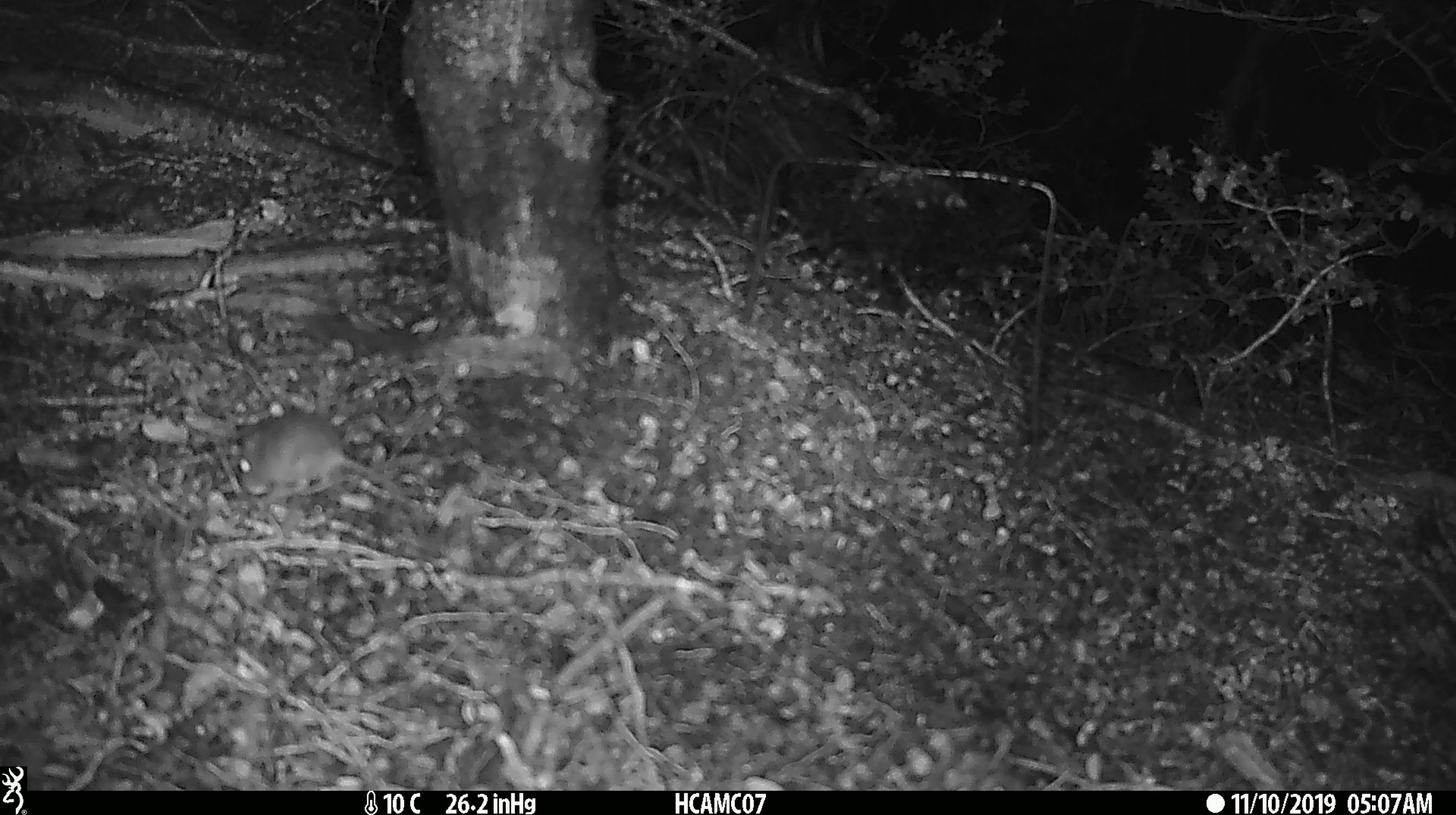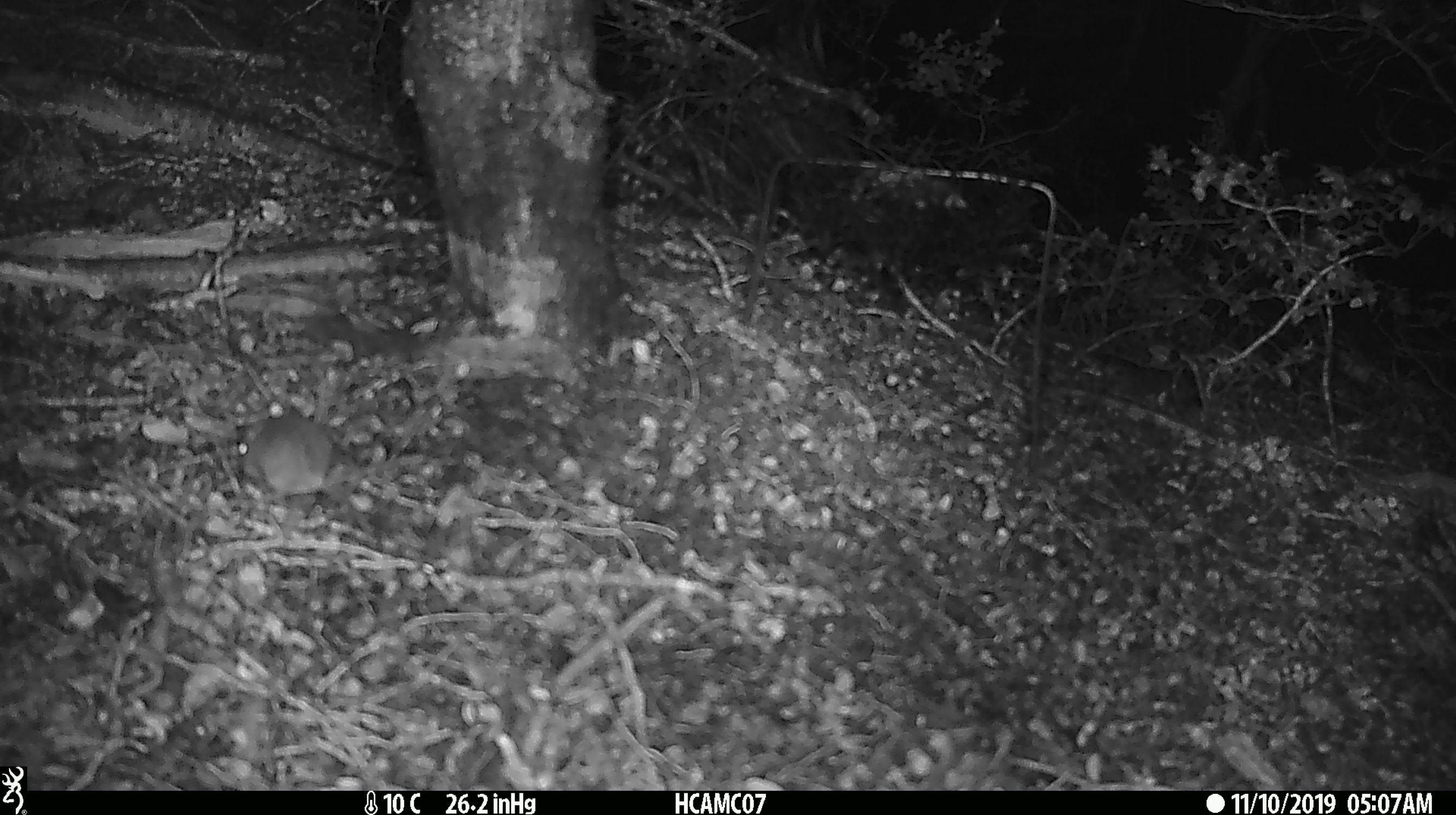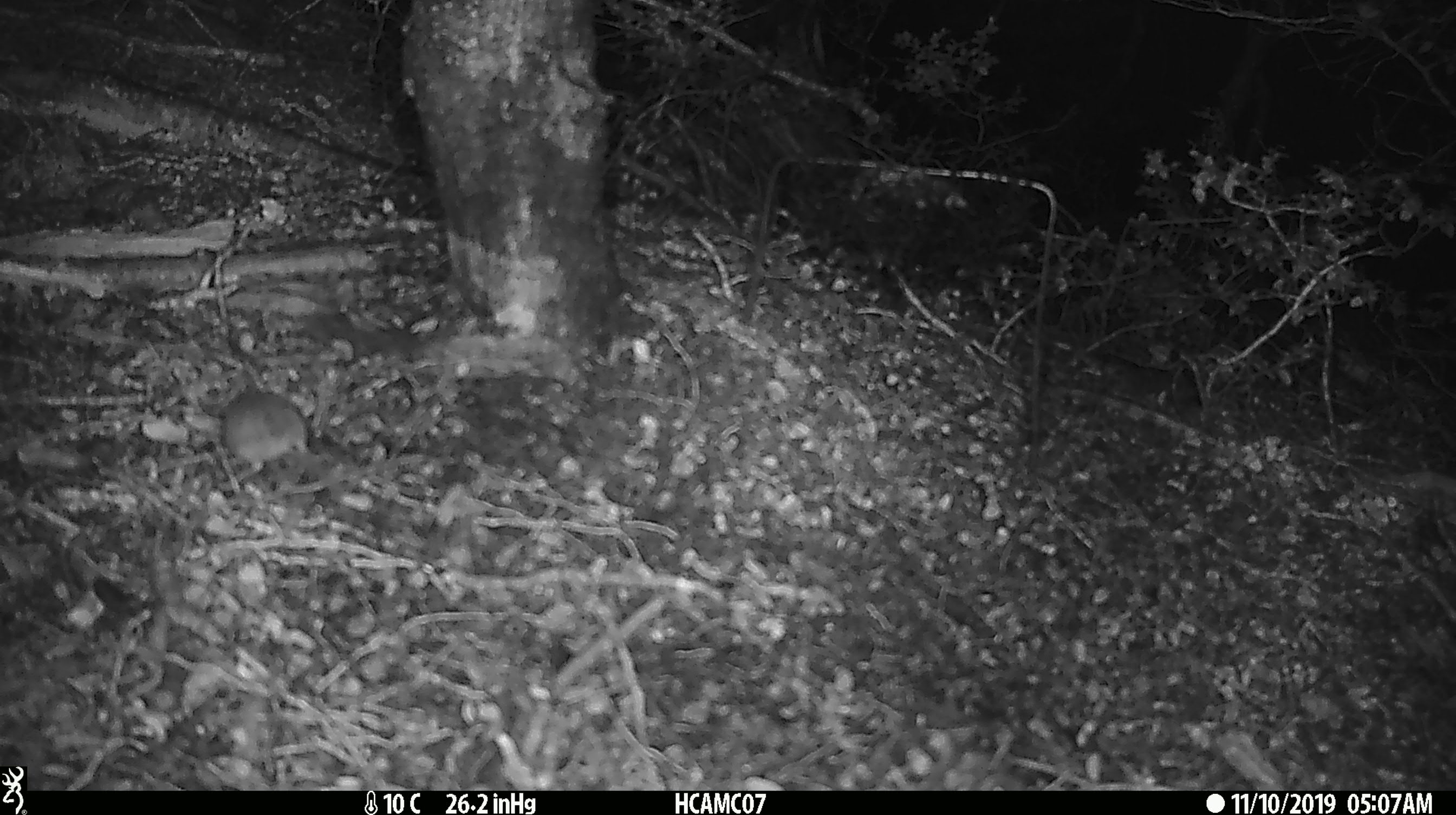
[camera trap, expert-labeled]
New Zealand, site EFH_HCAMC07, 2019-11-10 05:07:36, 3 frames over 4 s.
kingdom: Animalia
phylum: Chordata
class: Mammalia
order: Rodentia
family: Muridae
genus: Mus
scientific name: Mus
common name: mouse